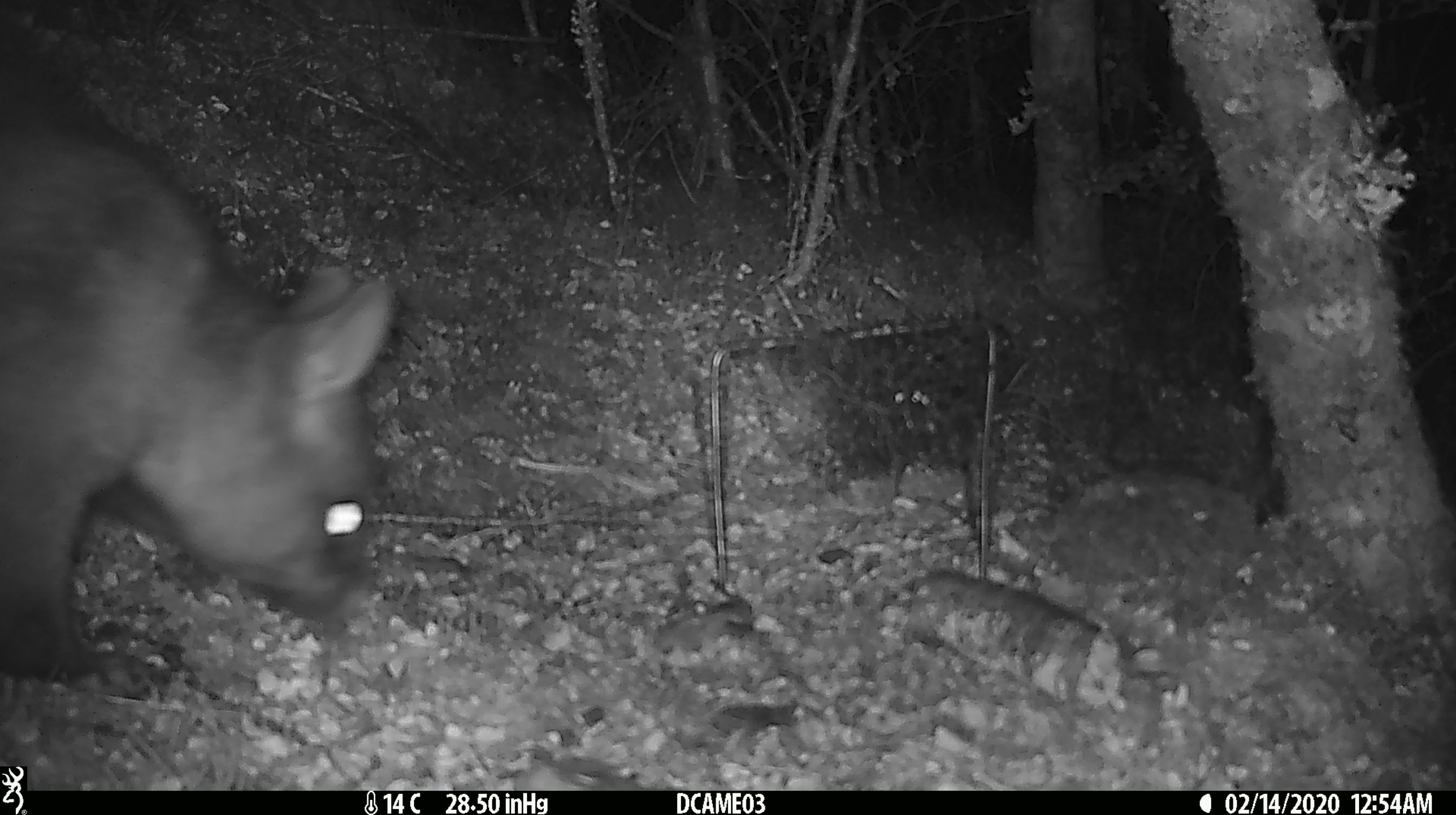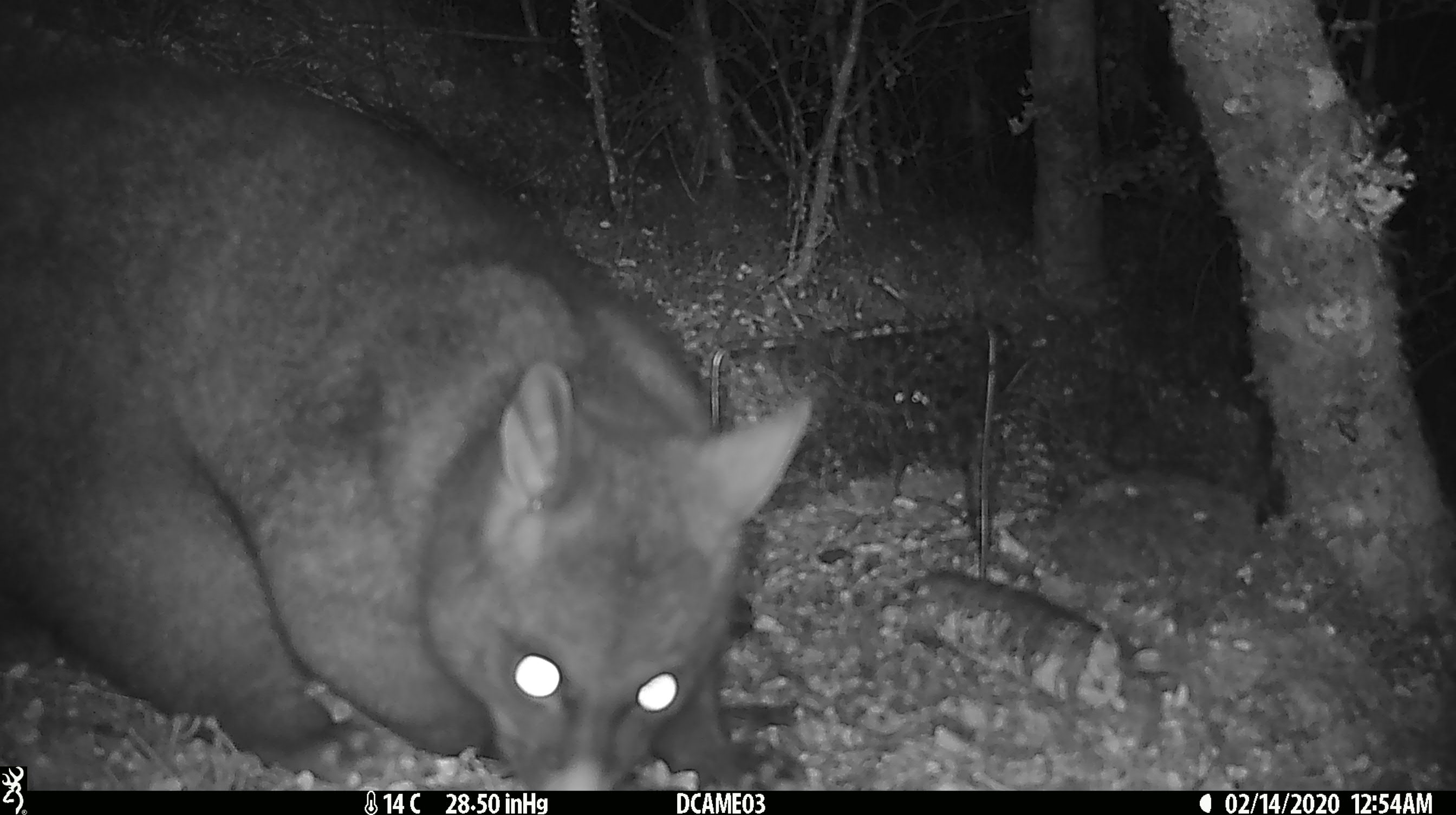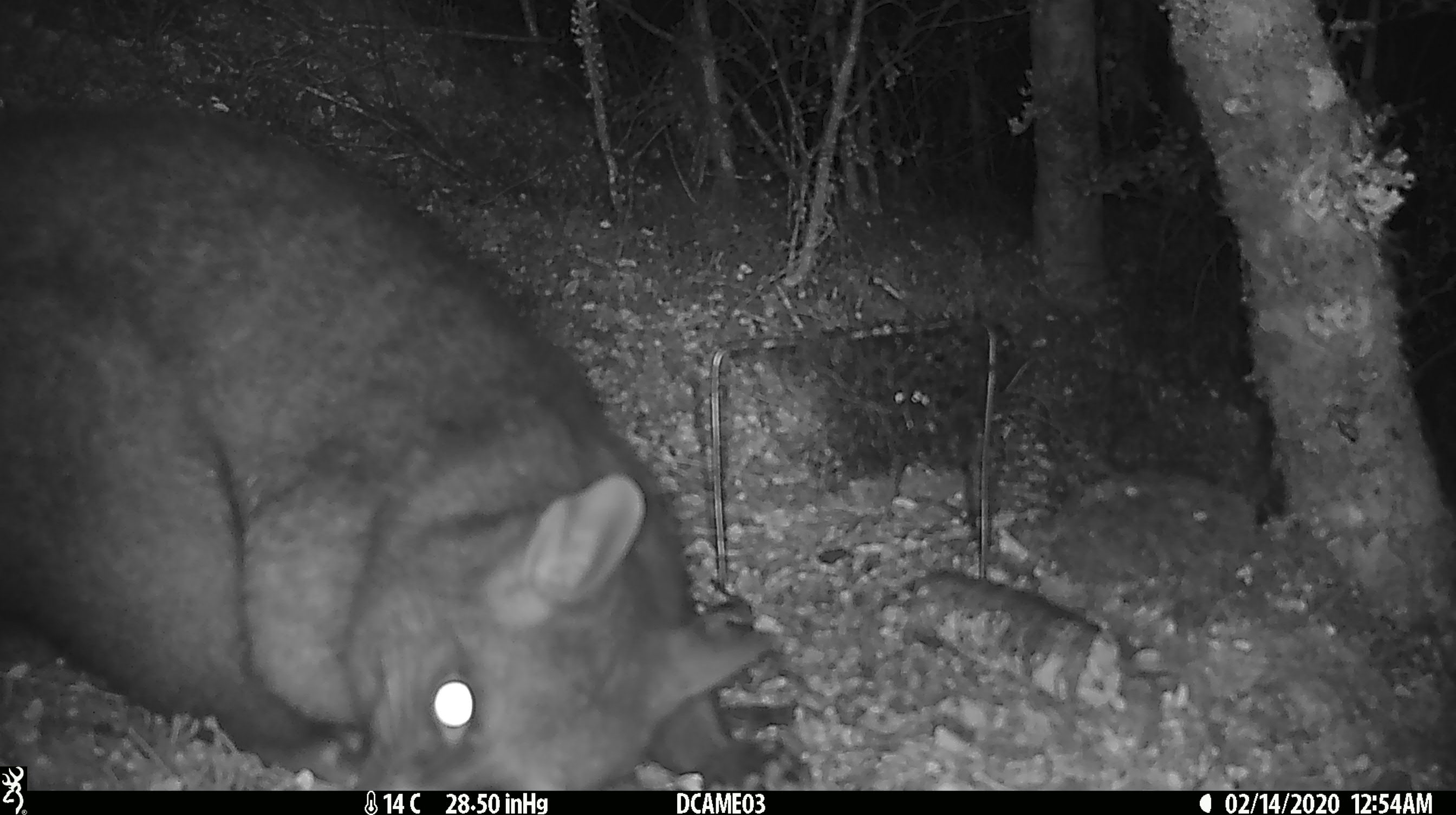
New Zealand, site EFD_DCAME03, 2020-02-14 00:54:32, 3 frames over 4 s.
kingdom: Animalia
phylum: Chordata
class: Mammalia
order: Diprotodontia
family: Phalangeridae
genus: Trichosurus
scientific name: Trichosurus vulpecula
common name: common brushtail possum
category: possum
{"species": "possum (common brushtail possum) (Trichosurus vulpecula)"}